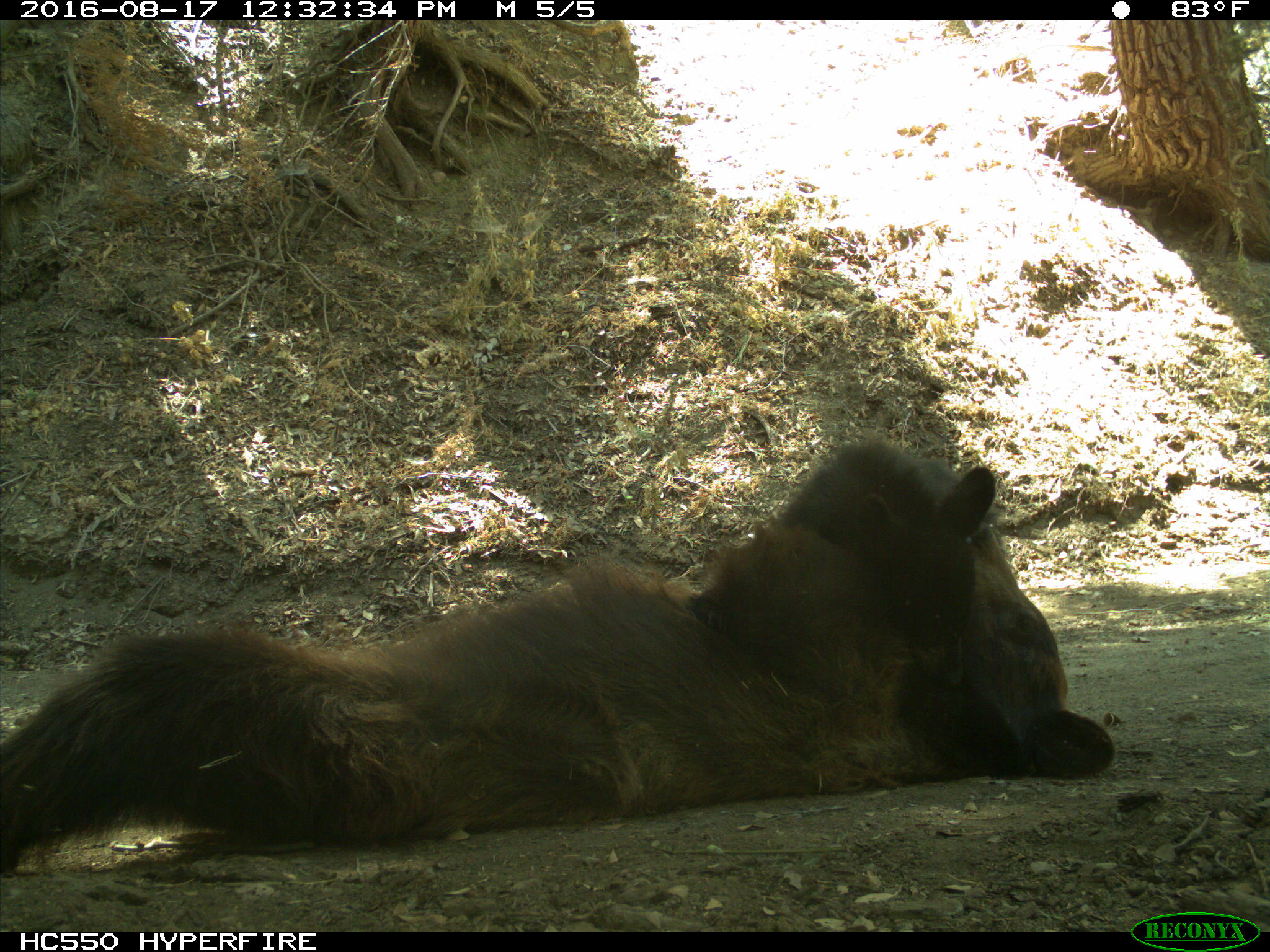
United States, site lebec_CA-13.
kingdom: Animalia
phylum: Chordata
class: Mammalia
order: Carnivora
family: Ursidae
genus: Ursus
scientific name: Ursus americanus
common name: american black bear